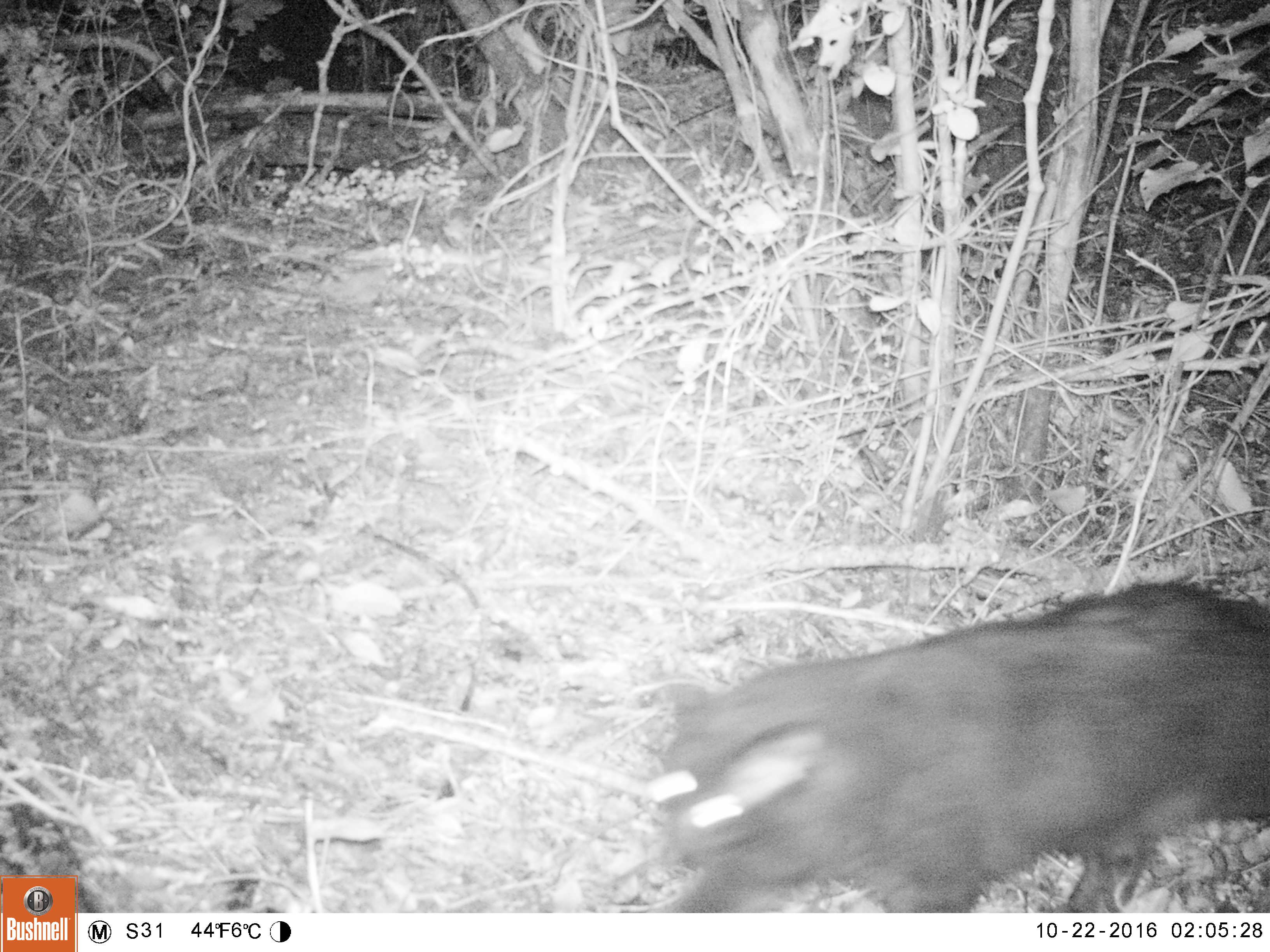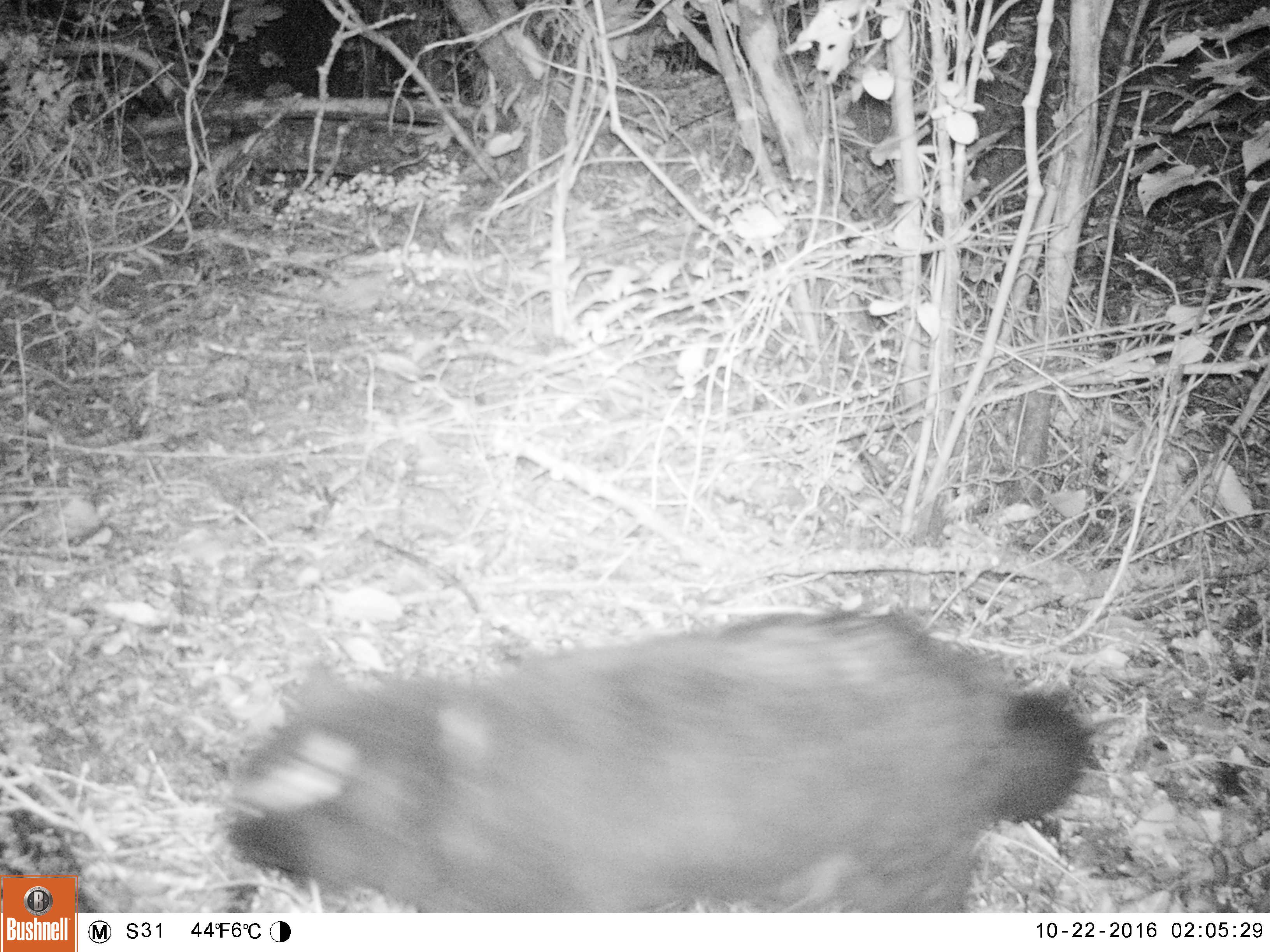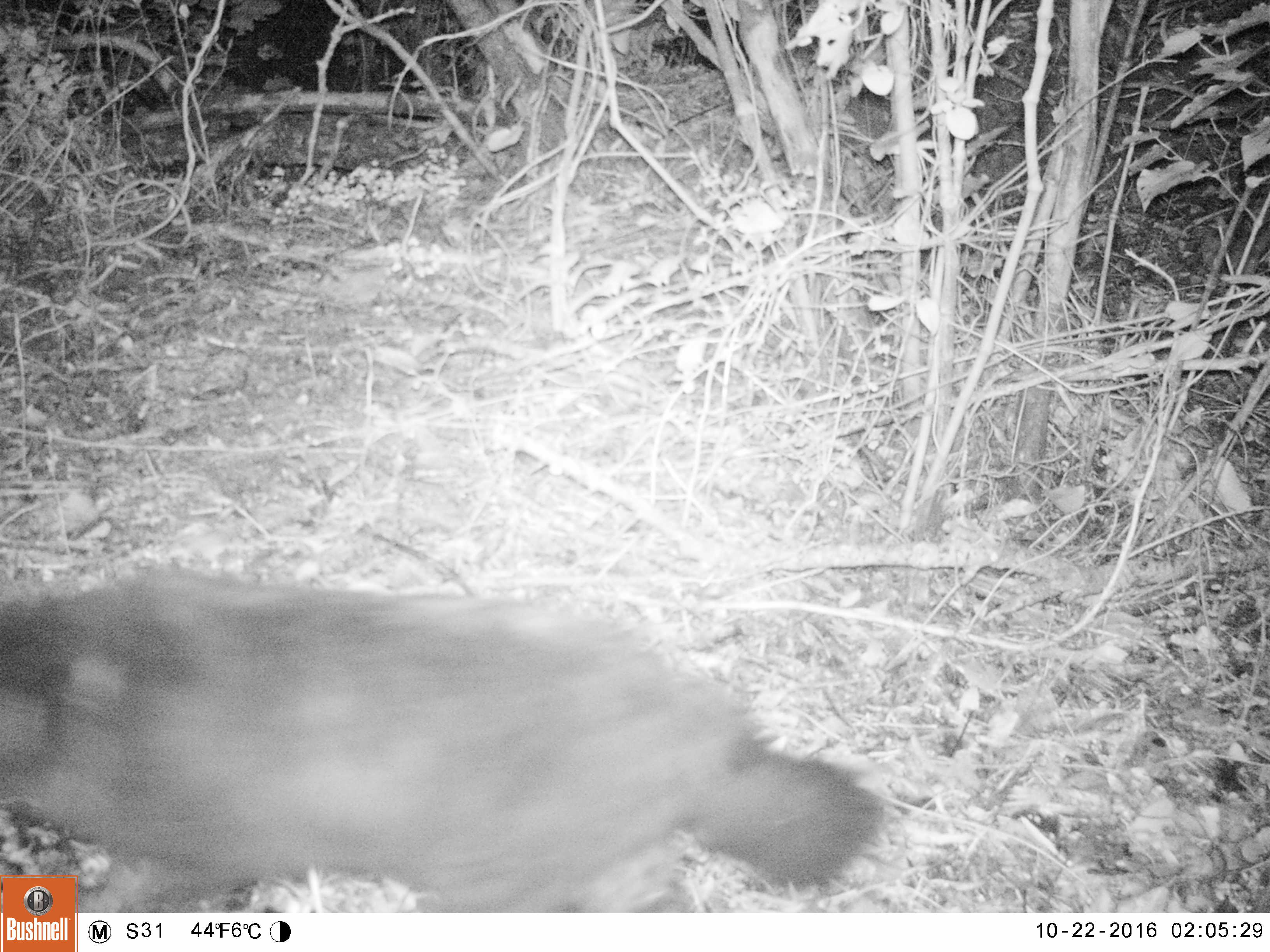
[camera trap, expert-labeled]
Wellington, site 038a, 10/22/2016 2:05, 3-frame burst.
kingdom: Animalia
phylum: Chordata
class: Mammalia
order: Carnivora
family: Felidae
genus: Felis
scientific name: Felis catus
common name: cat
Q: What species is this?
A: Cat (Felis catus).